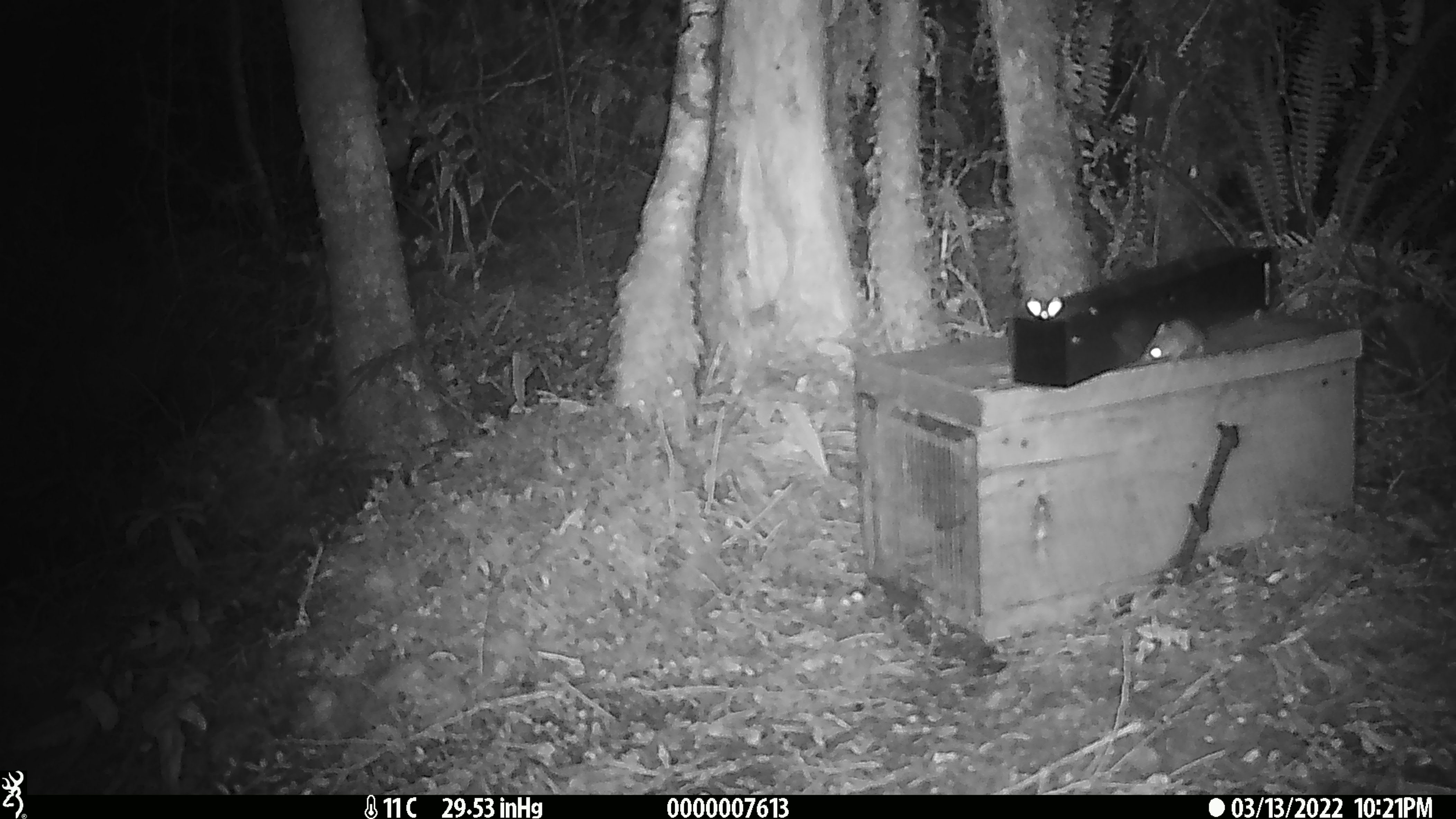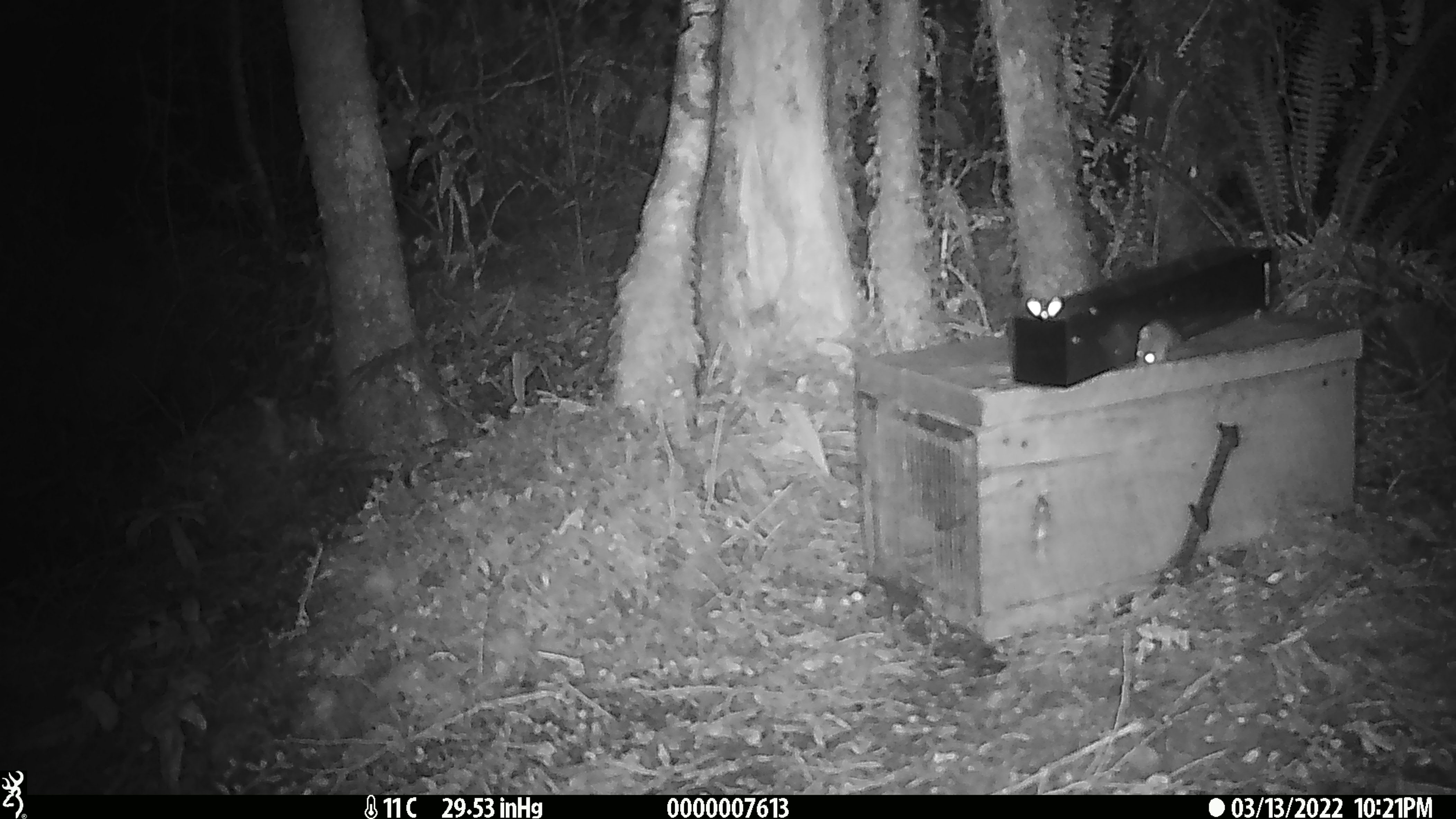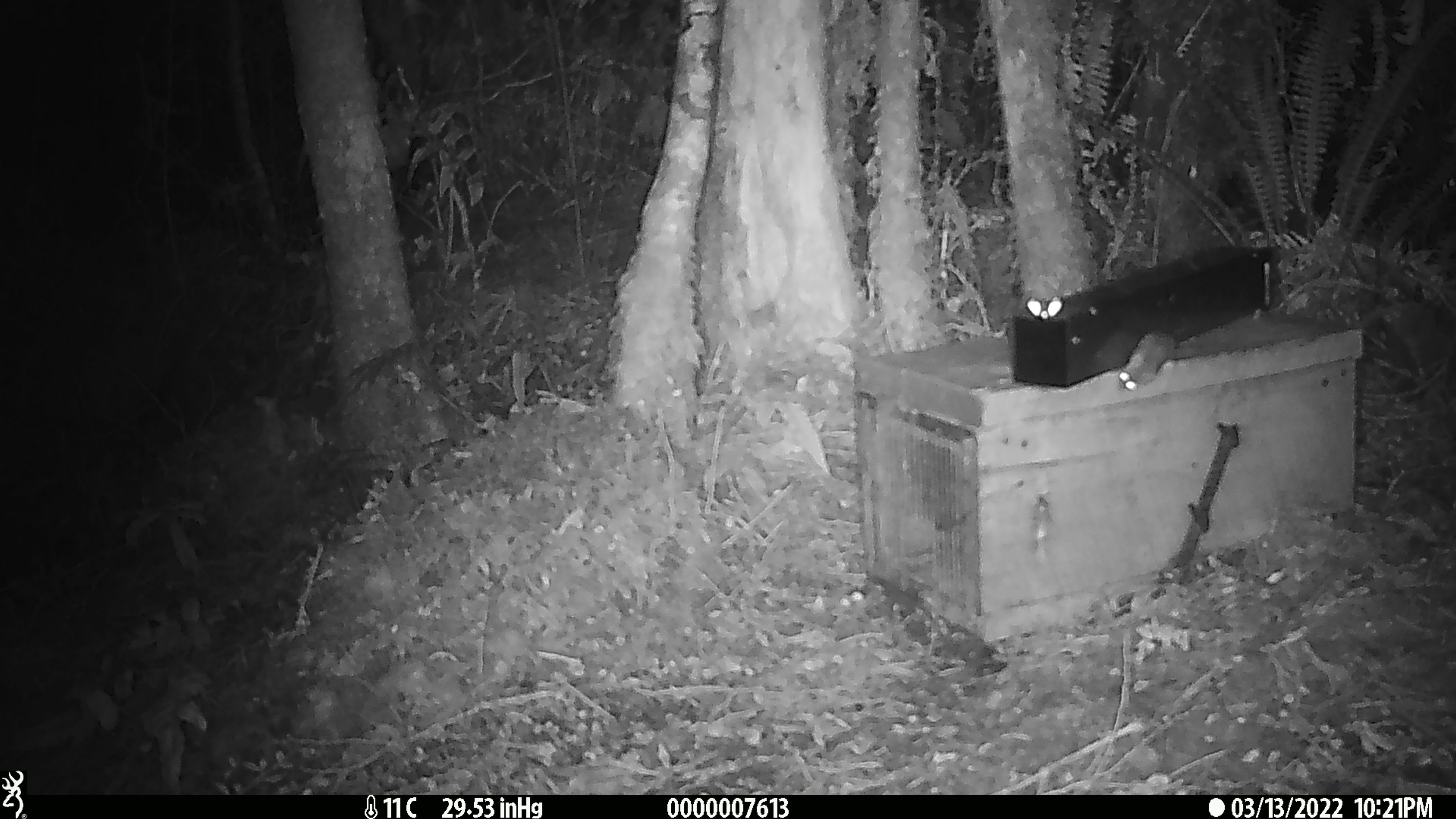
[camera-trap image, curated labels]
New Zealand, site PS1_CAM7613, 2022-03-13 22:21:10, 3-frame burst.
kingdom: Animalia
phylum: Chordata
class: Mammalia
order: Rodentia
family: Muridae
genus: Mus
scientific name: Mus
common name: mouse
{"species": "mouse (Mus)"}